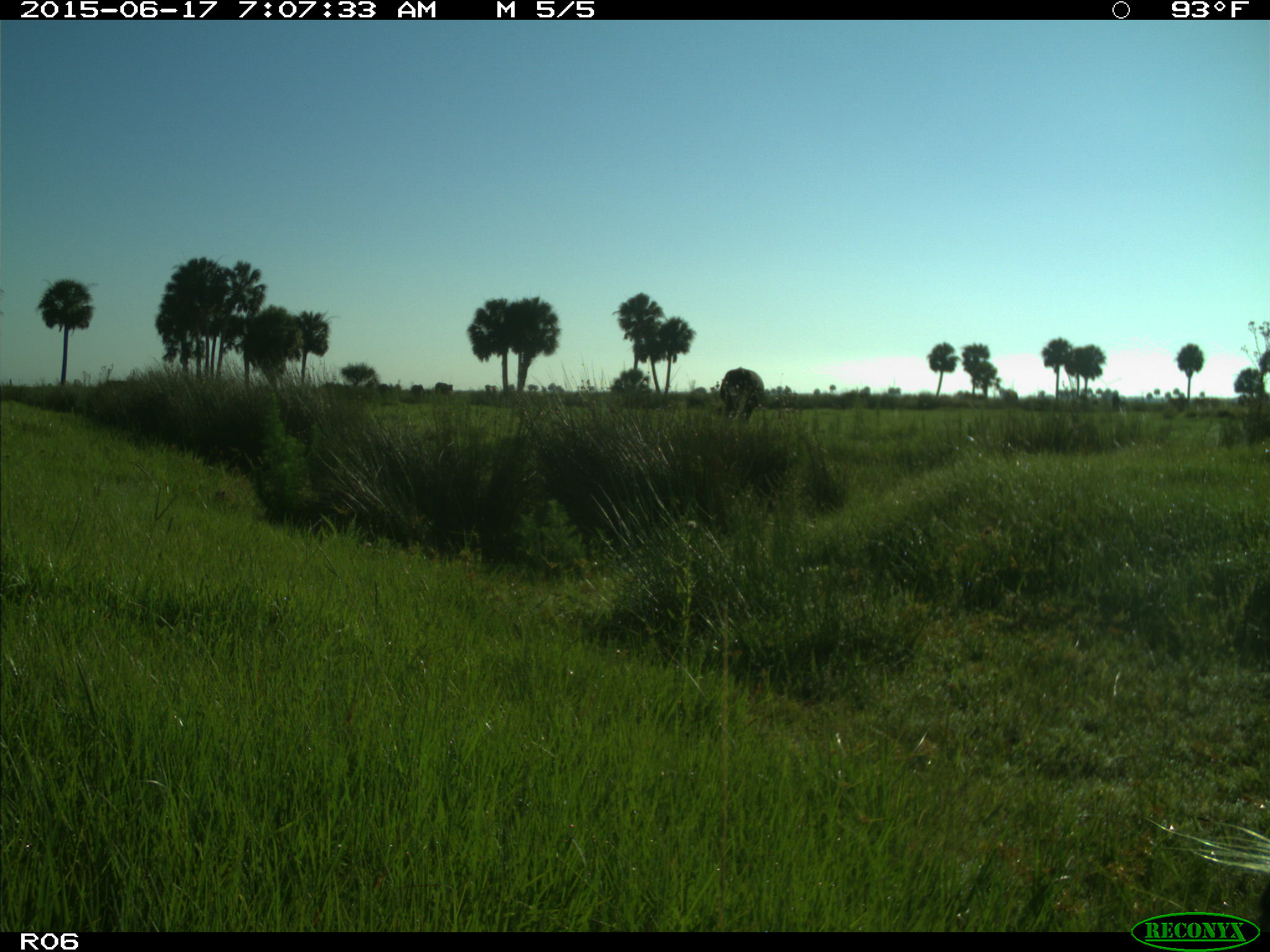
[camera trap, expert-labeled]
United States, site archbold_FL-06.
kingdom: Animalia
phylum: Chordata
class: Mammalia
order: Artiodactyla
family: Bovidae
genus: Bos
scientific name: Bos taurus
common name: domestic cow